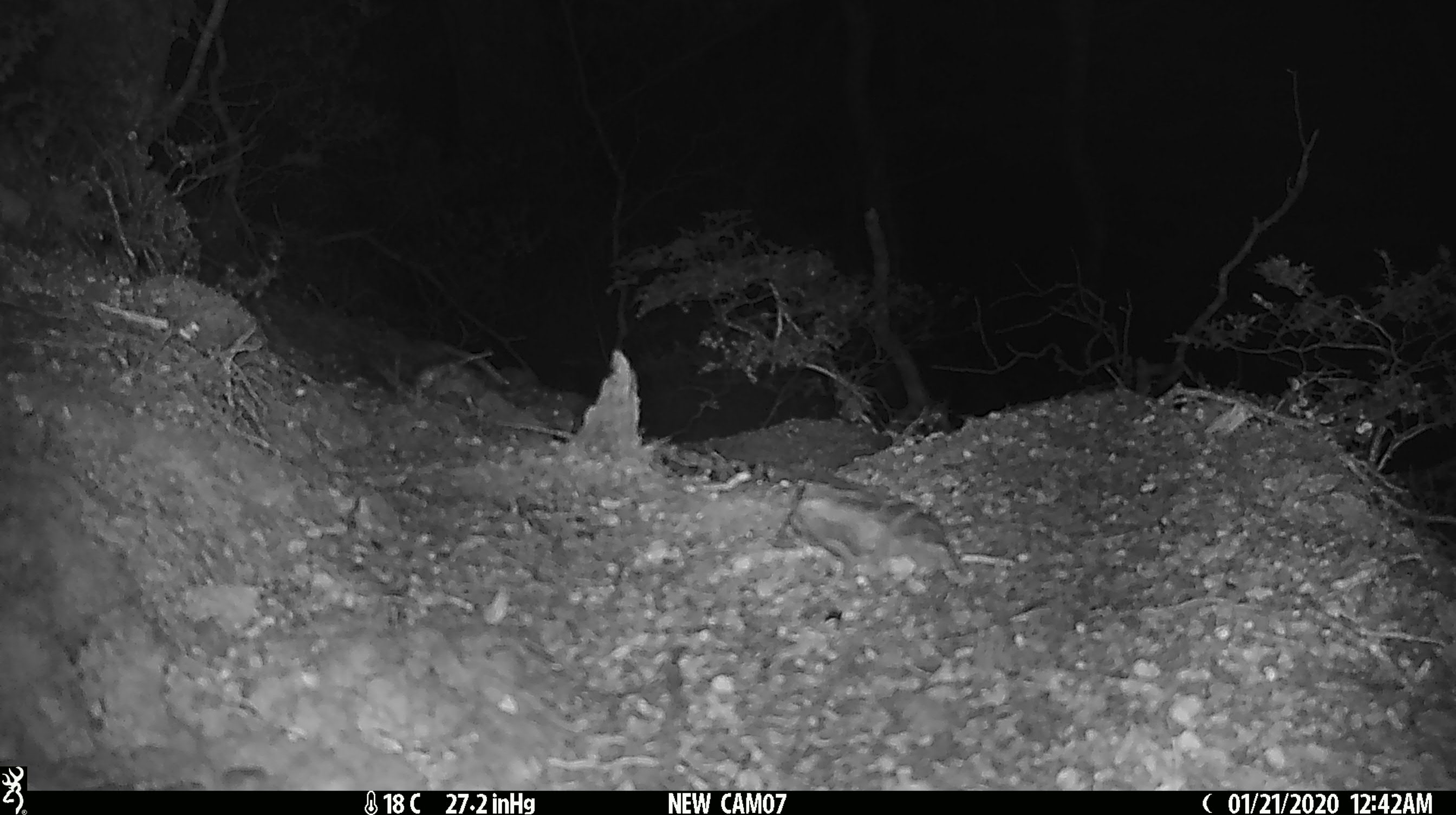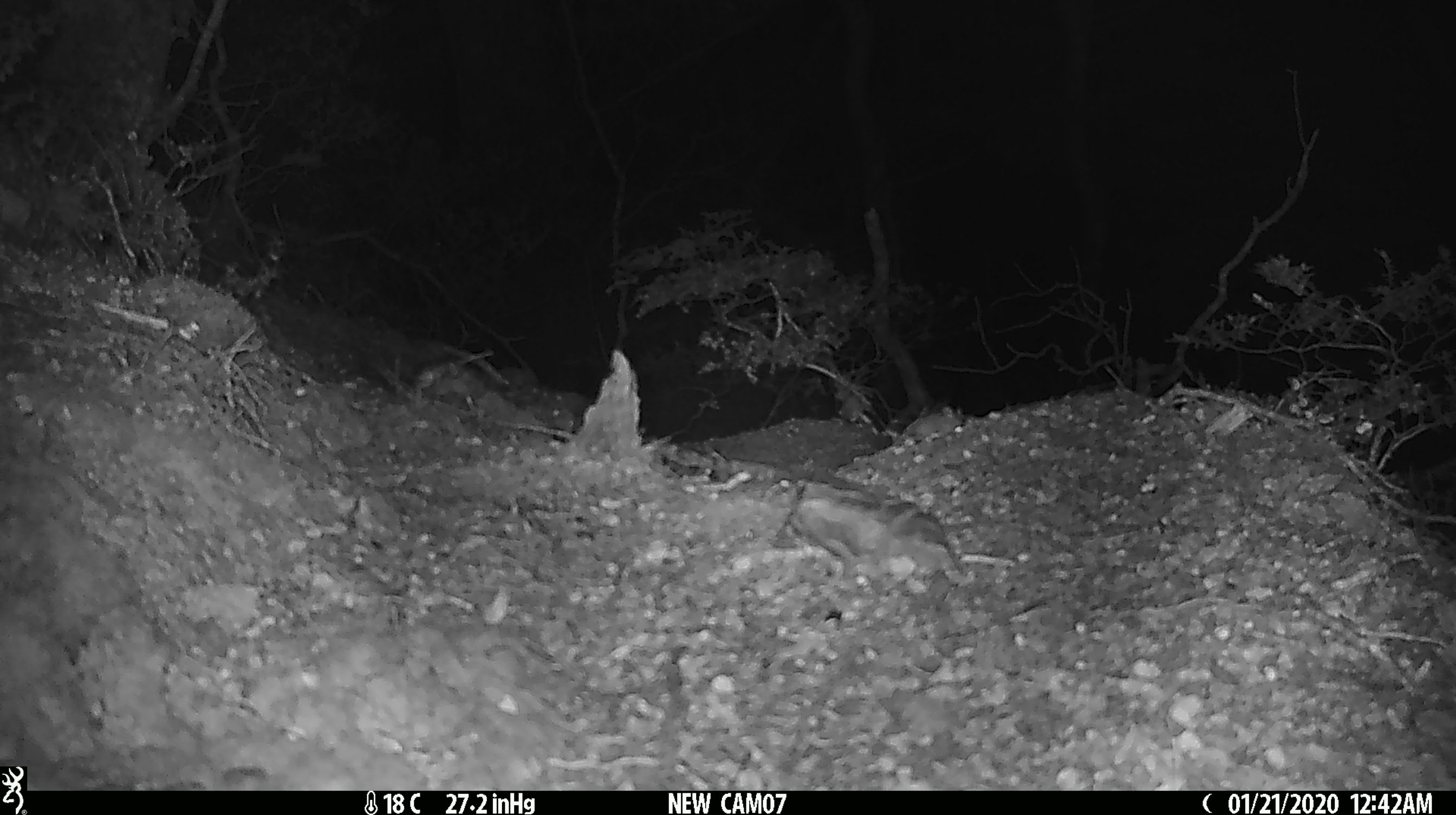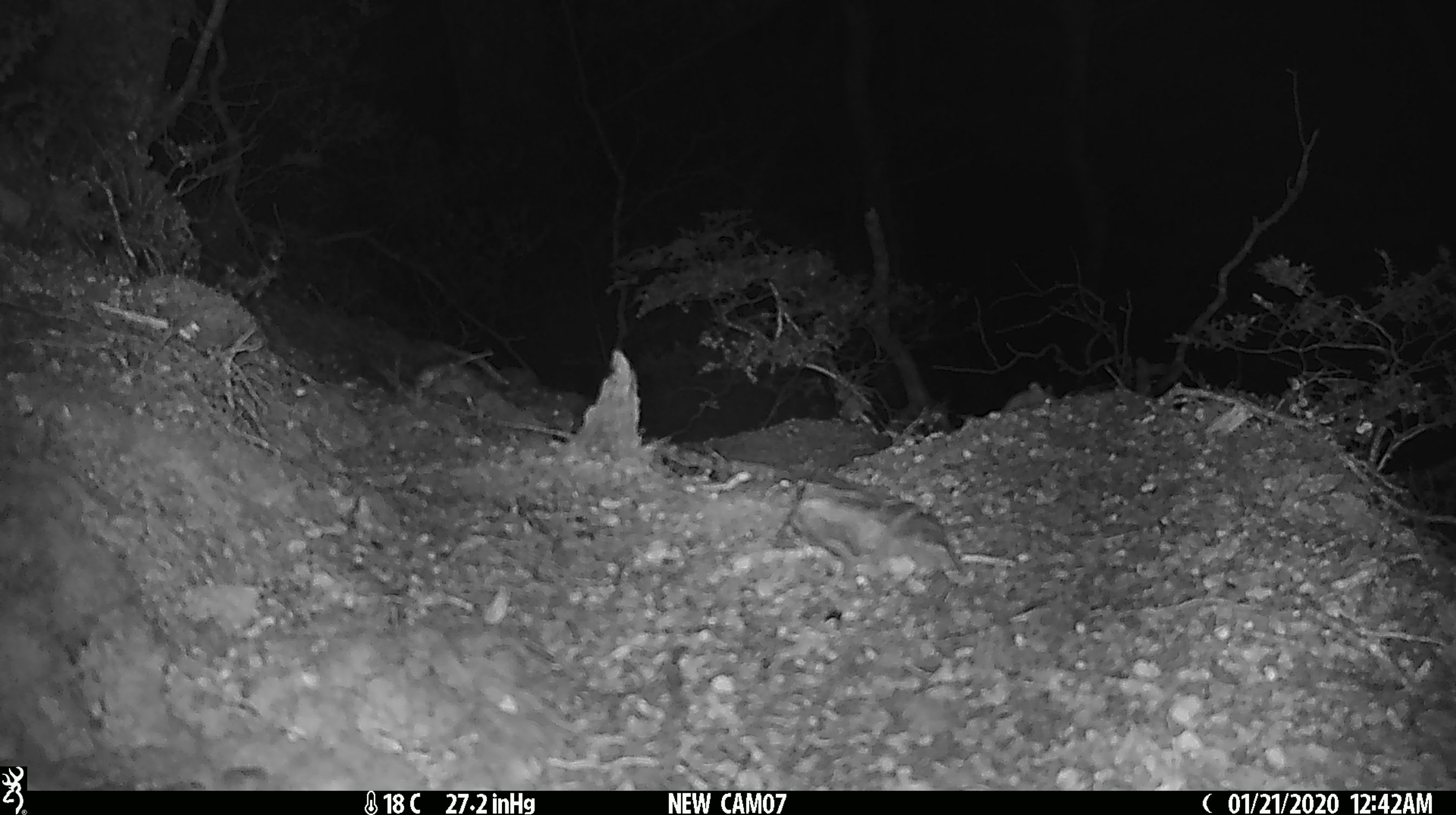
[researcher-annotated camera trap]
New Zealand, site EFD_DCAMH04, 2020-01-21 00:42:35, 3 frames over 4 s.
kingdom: Animalia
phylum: Chordata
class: Mammalia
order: Rodentia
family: Muridae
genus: Mus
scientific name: Mus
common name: mouse